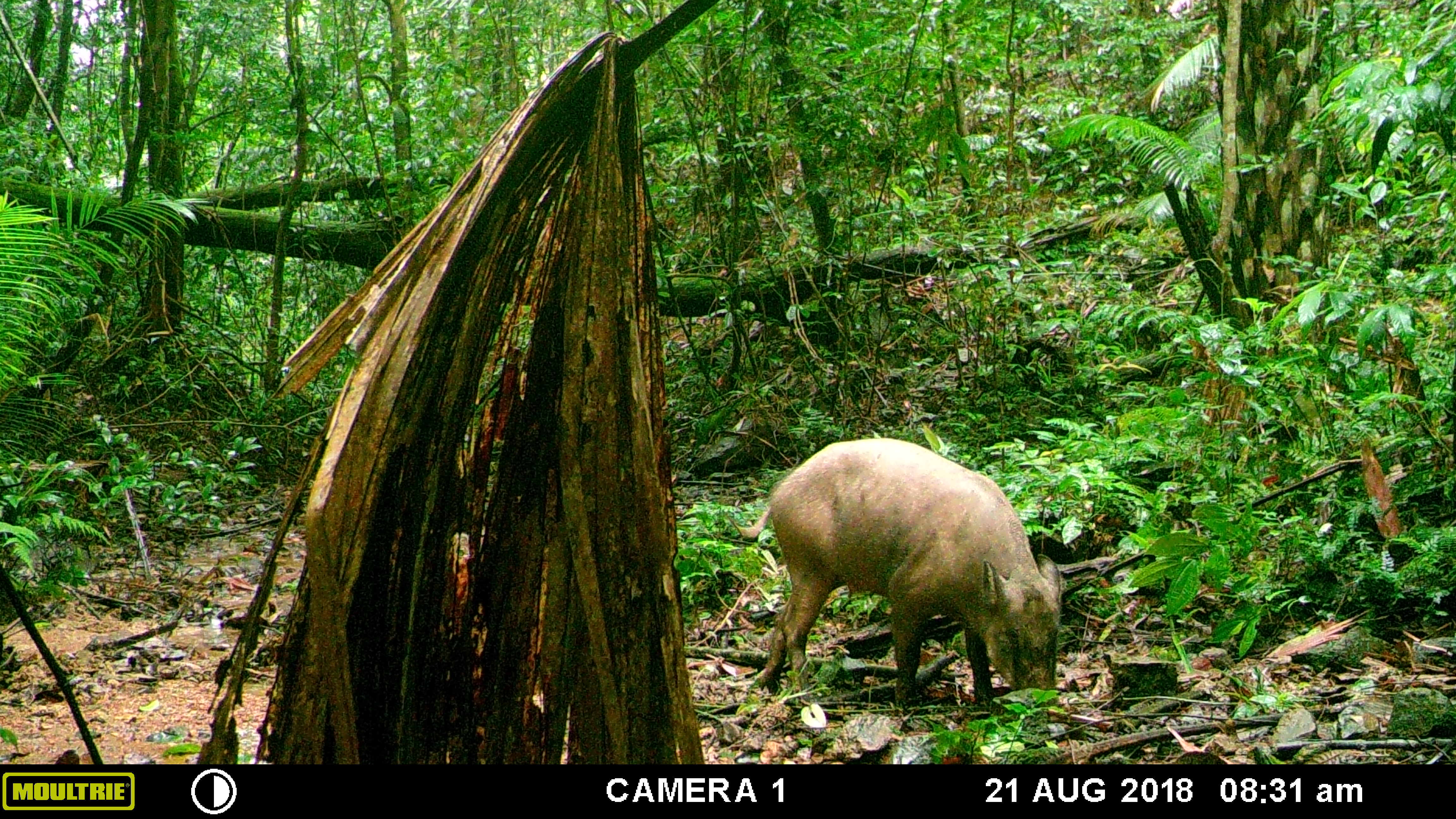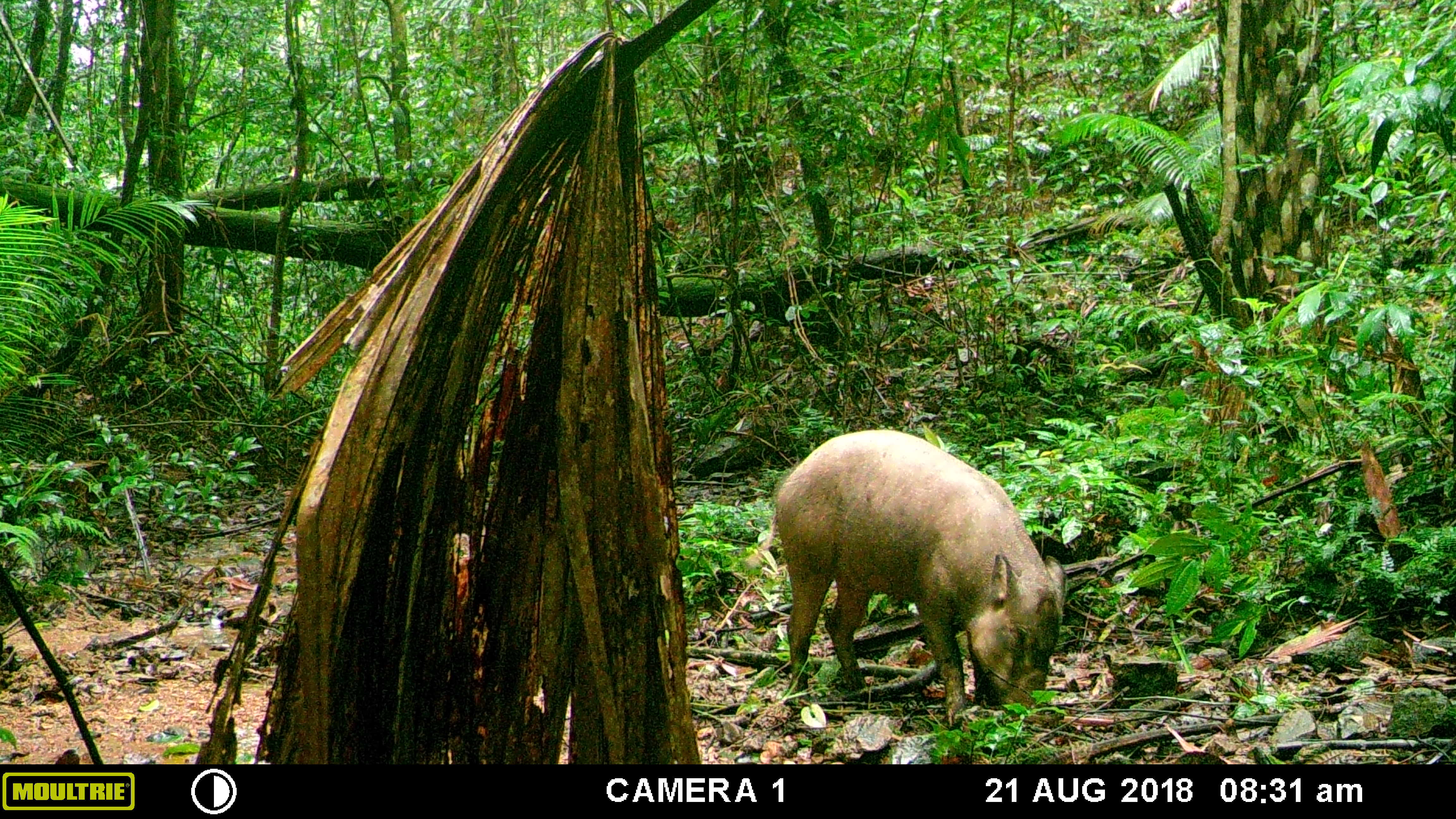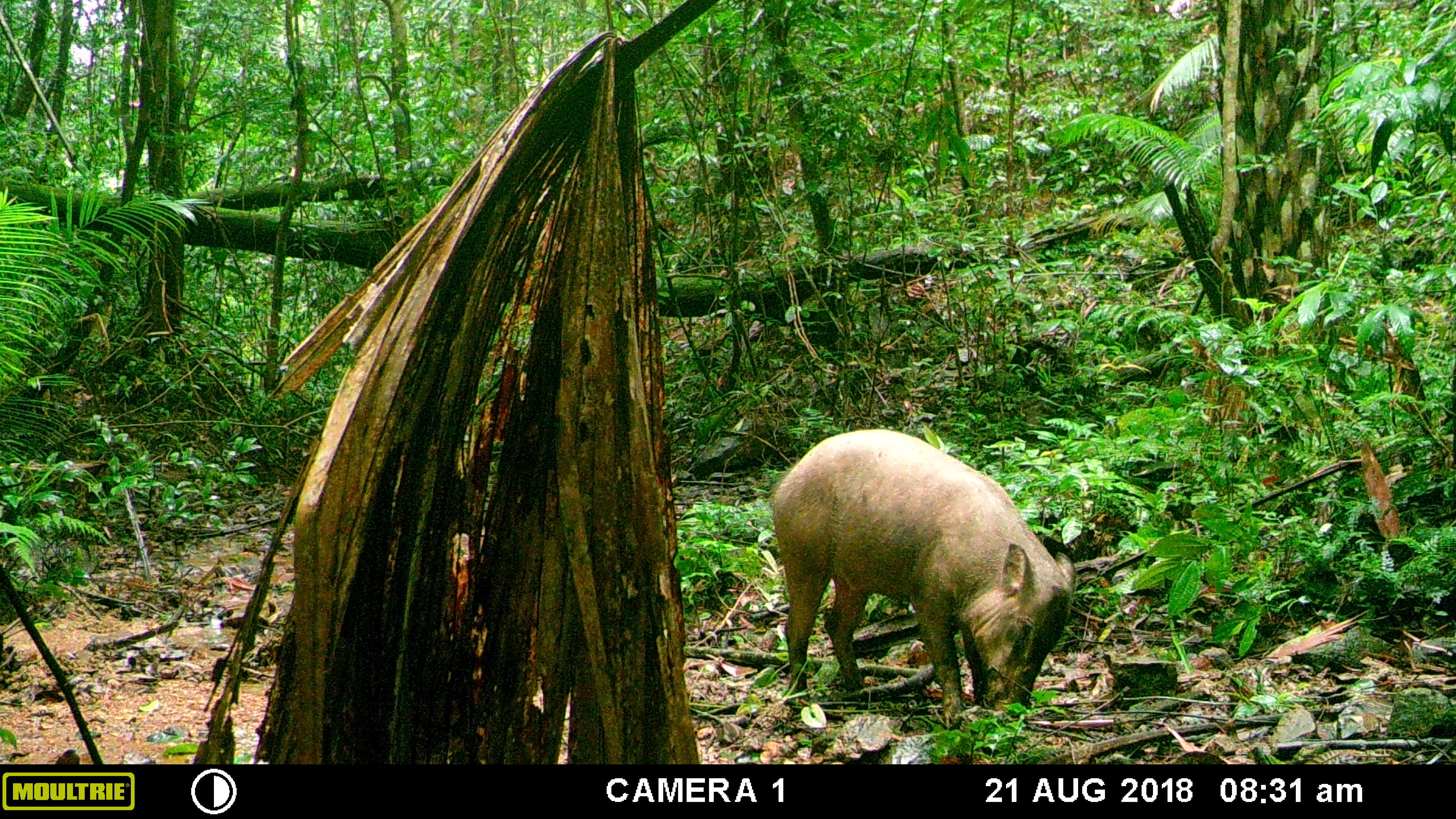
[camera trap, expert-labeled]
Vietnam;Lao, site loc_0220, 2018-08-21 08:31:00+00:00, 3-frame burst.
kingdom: Animalia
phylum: Chordata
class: Mammalia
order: Artiodactyla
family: Suidae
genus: Sus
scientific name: Sus scrofa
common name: eurasian wild pig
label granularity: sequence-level